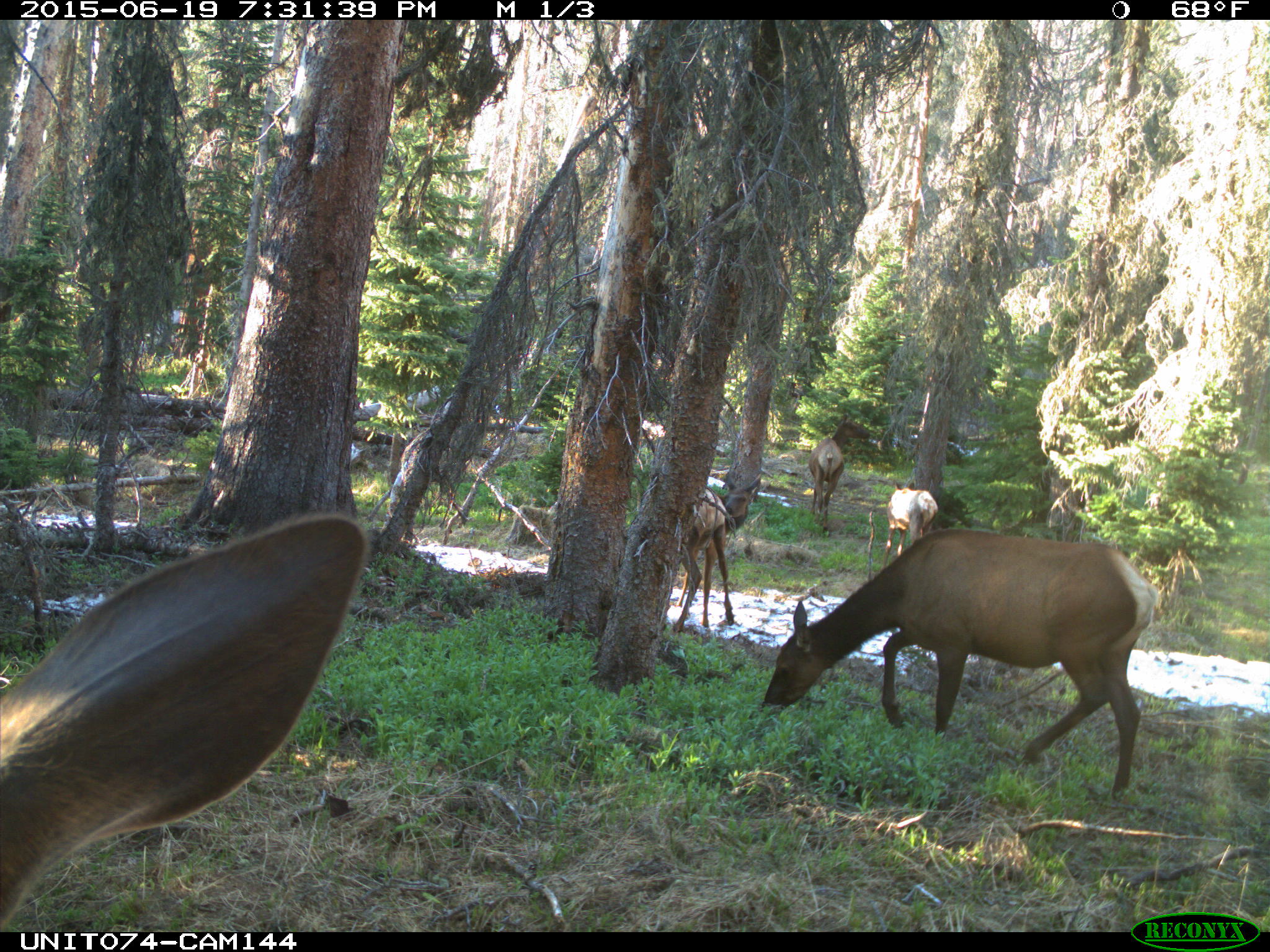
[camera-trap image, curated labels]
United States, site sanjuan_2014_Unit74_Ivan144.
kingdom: Animalia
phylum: Chordata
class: Mammalia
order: Artiodactyla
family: Cervidae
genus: Cervus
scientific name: Cervus elaphus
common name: red deer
Cervus elaphus (red deer).